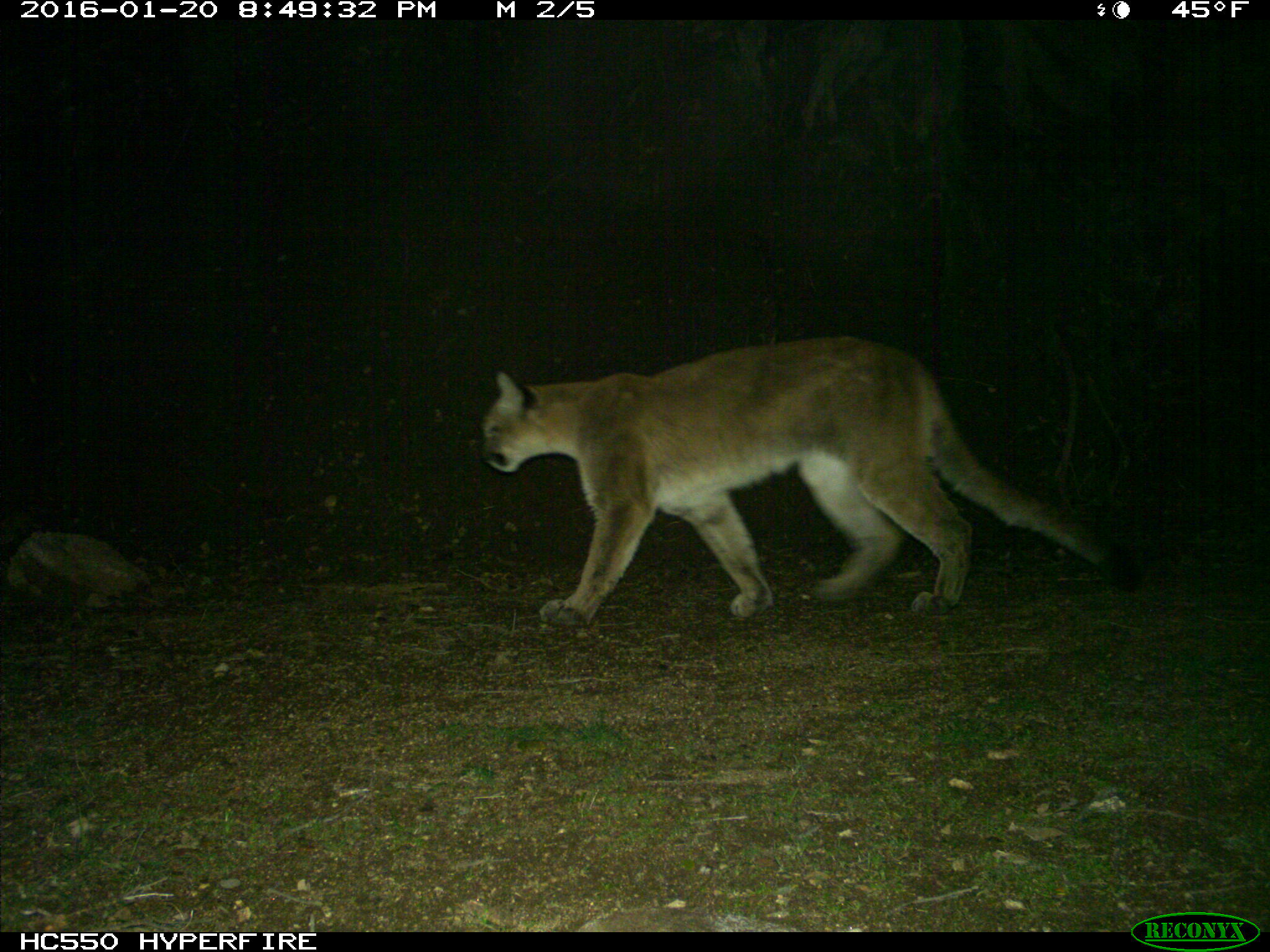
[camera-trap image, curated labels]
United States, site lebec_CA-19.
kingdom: Animalia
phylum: Chordata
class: Mammalia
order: Carnivora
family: Felidae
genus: Puma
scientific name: Puma concolor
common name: mountain lion